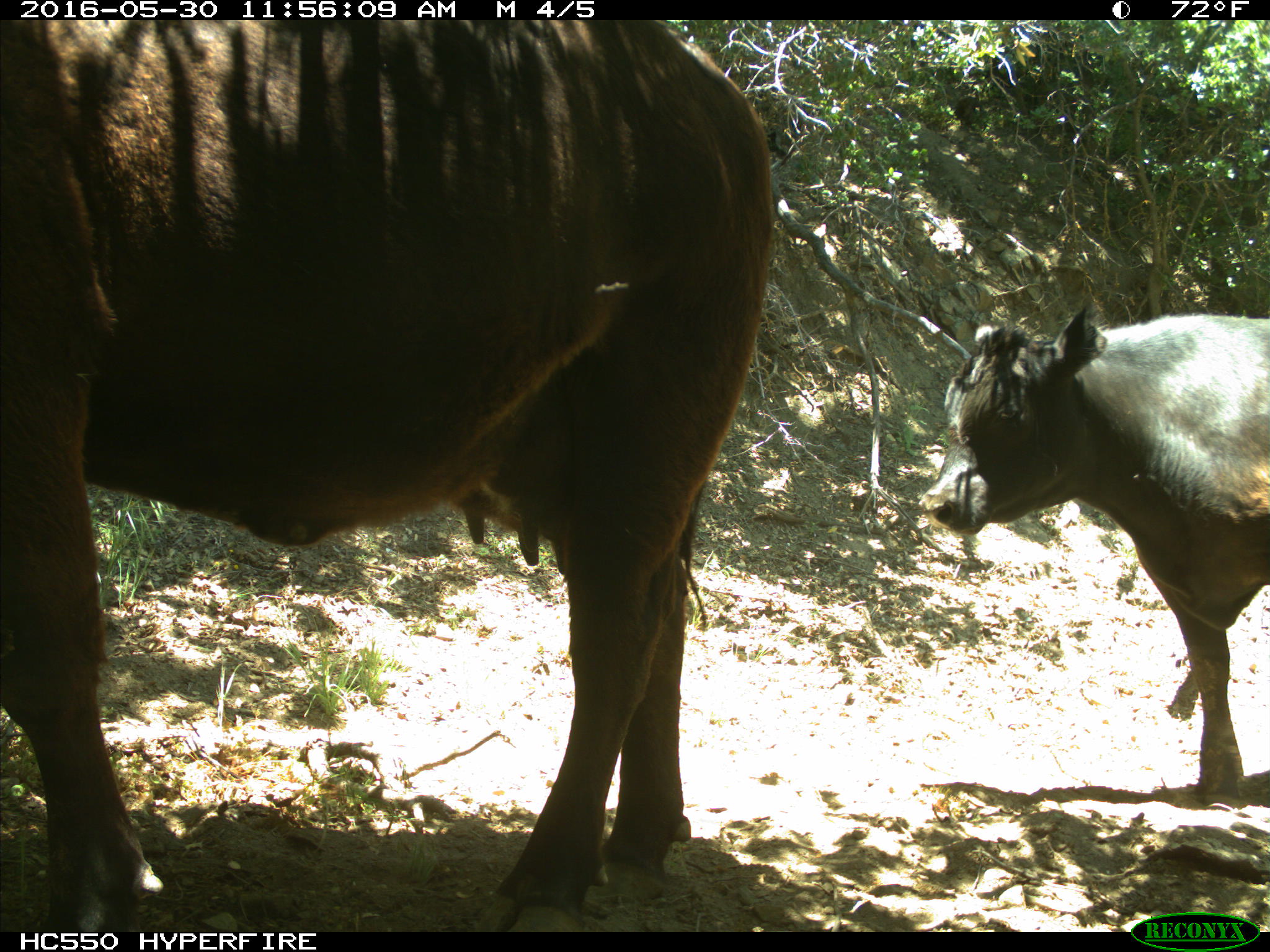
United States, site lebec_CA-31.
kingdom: Animalia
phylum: Chordata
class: Mammalia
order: Artiodactyla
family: Bovidae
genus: Bos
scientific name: Bos taurus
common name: domestic cow